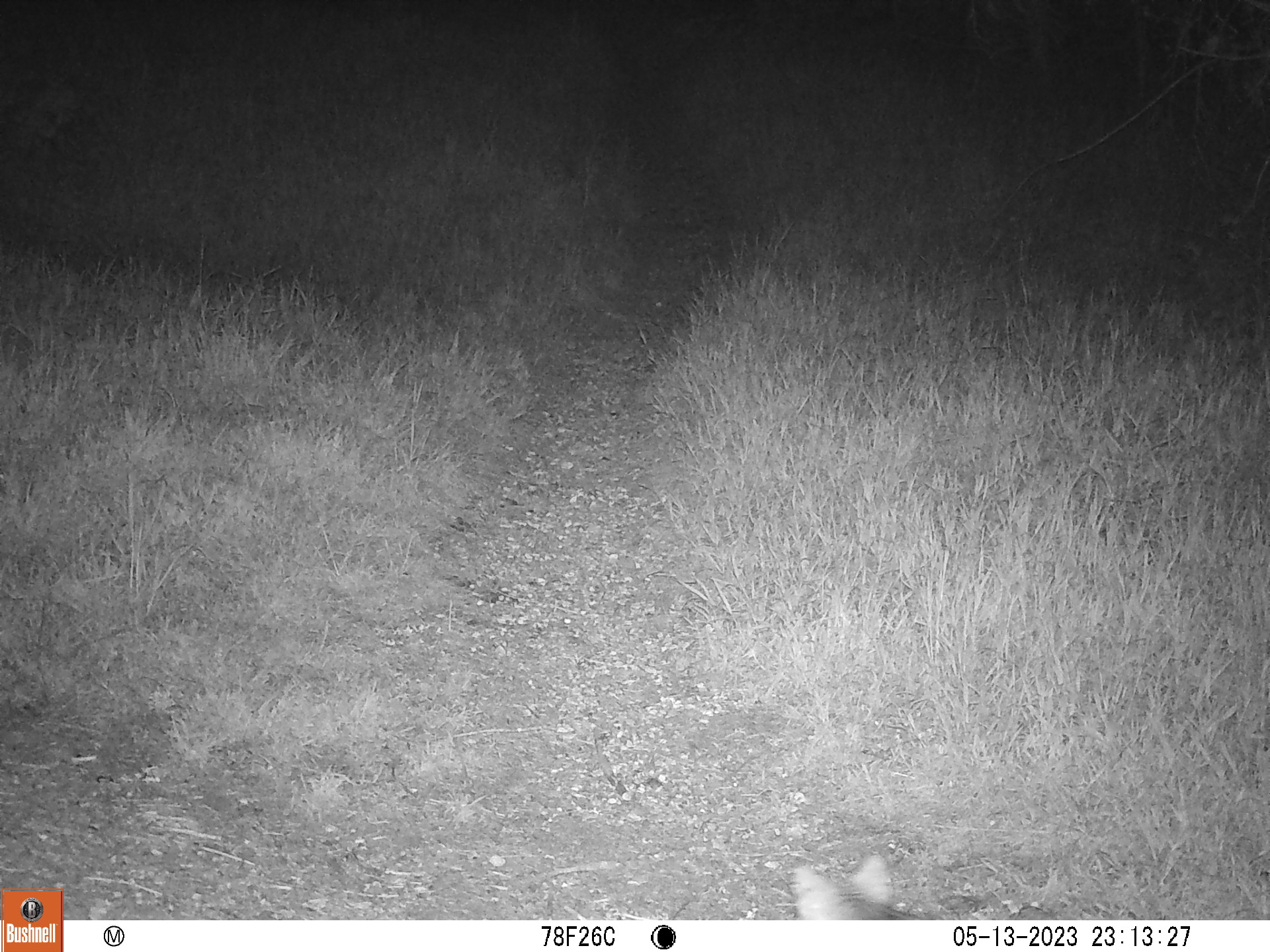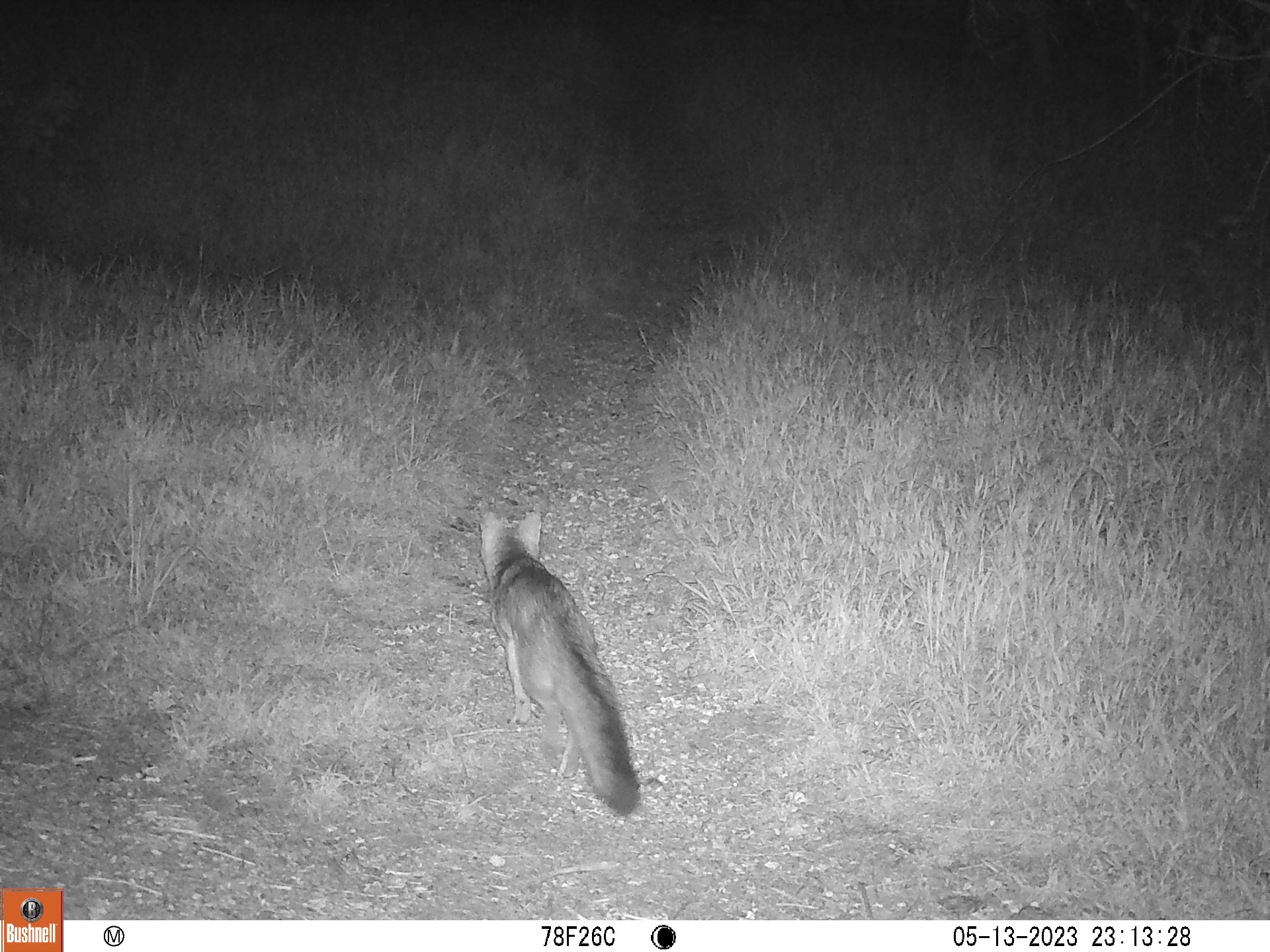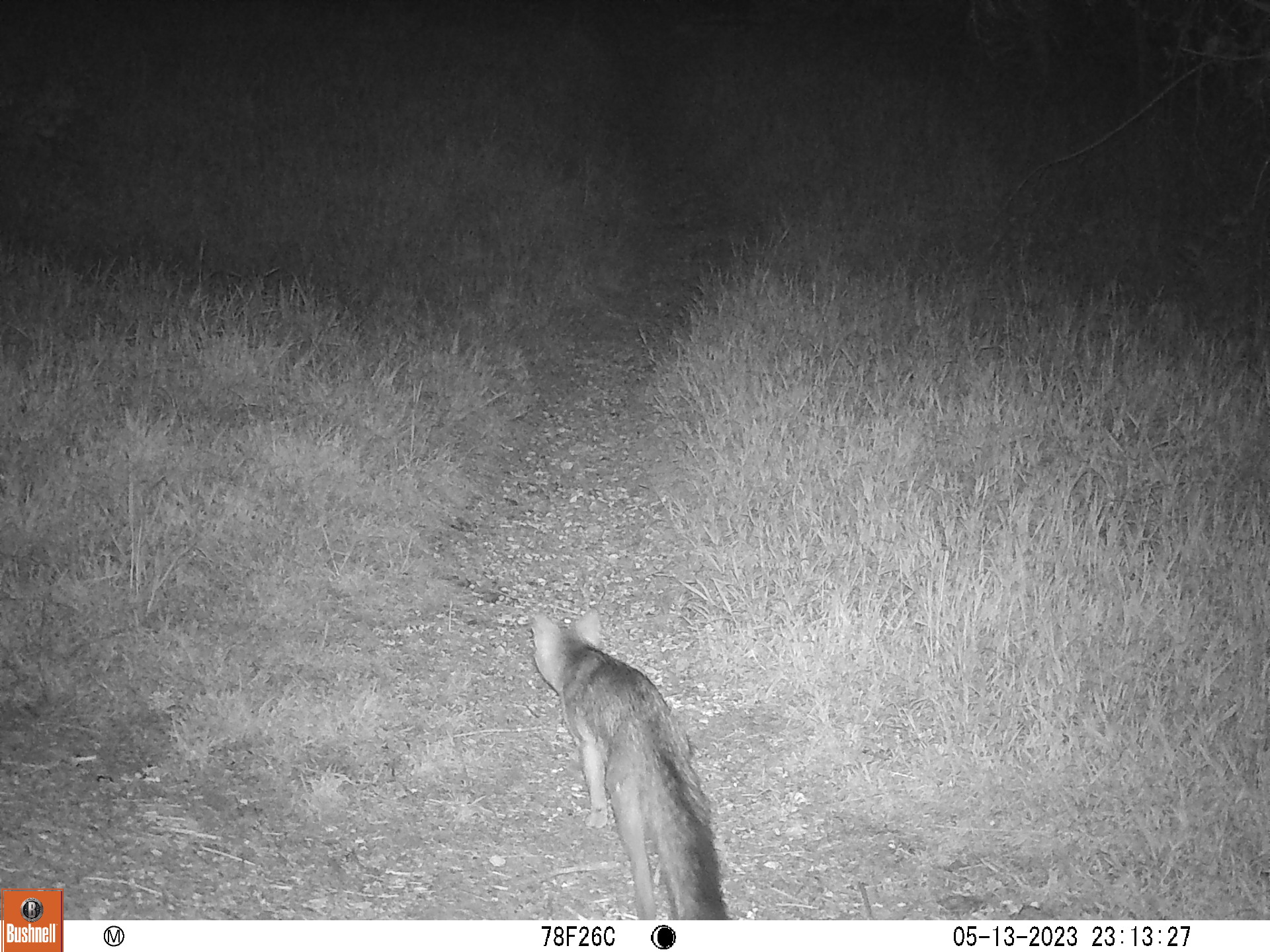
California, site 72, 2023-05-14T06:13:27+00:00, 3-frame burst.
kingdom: Animalia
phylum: Chordata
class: Mammalia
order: Carnivora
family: Canidae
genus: Urocyon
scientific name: Urocyon cinereoargenteus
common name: gray fox